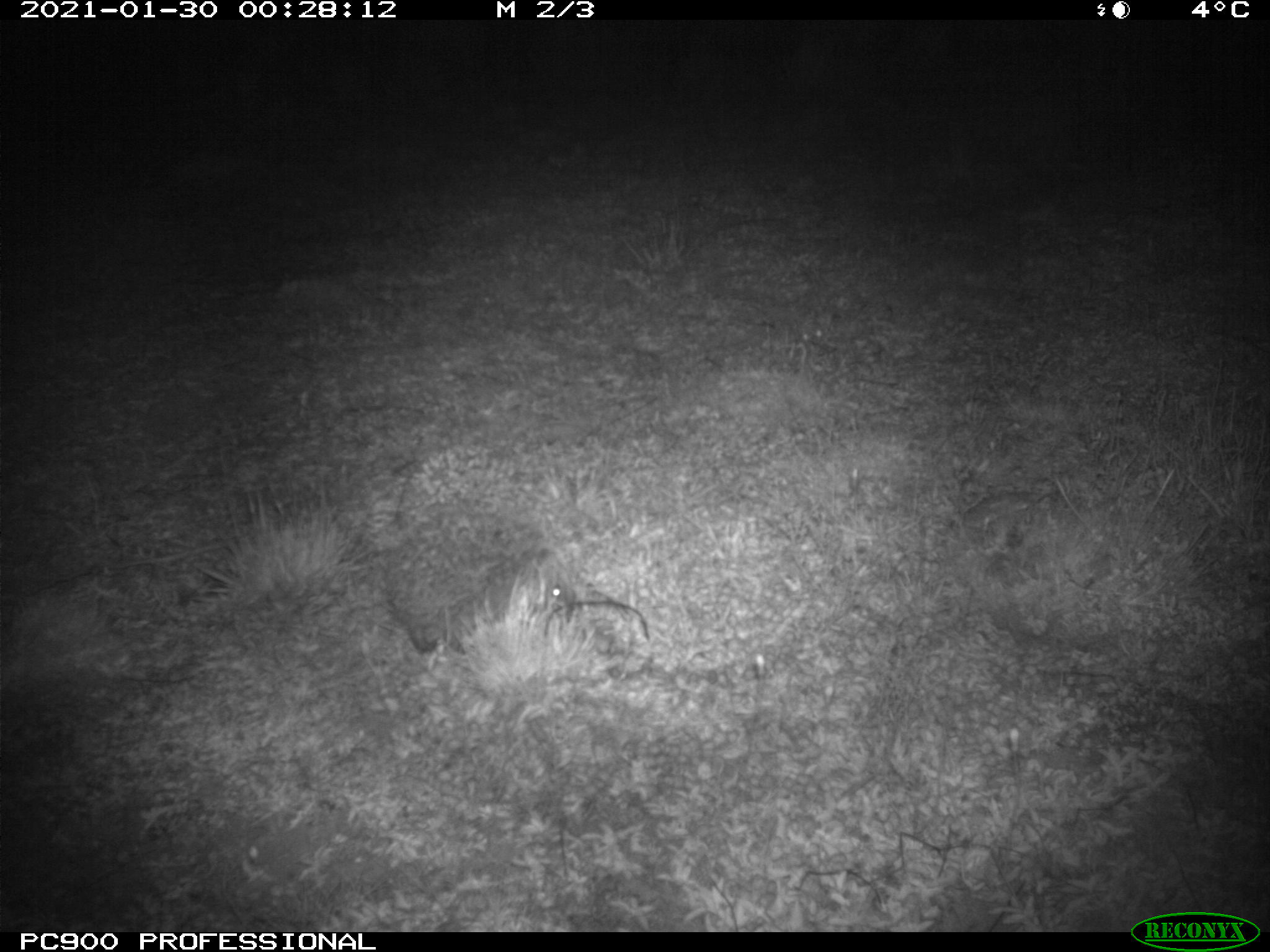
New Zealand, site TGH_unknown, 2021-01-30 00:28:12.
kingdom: Animalia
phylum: Chordata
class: Mammalia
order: Eulipotyphla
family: Erinaceidae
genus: Erinaceus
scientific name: Erinaceus europaeus europaeus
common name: european hedgehog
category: hedgehog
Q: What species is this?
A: Hedgehog (european hedgehog) (Erinaceus europaeus europaeus).